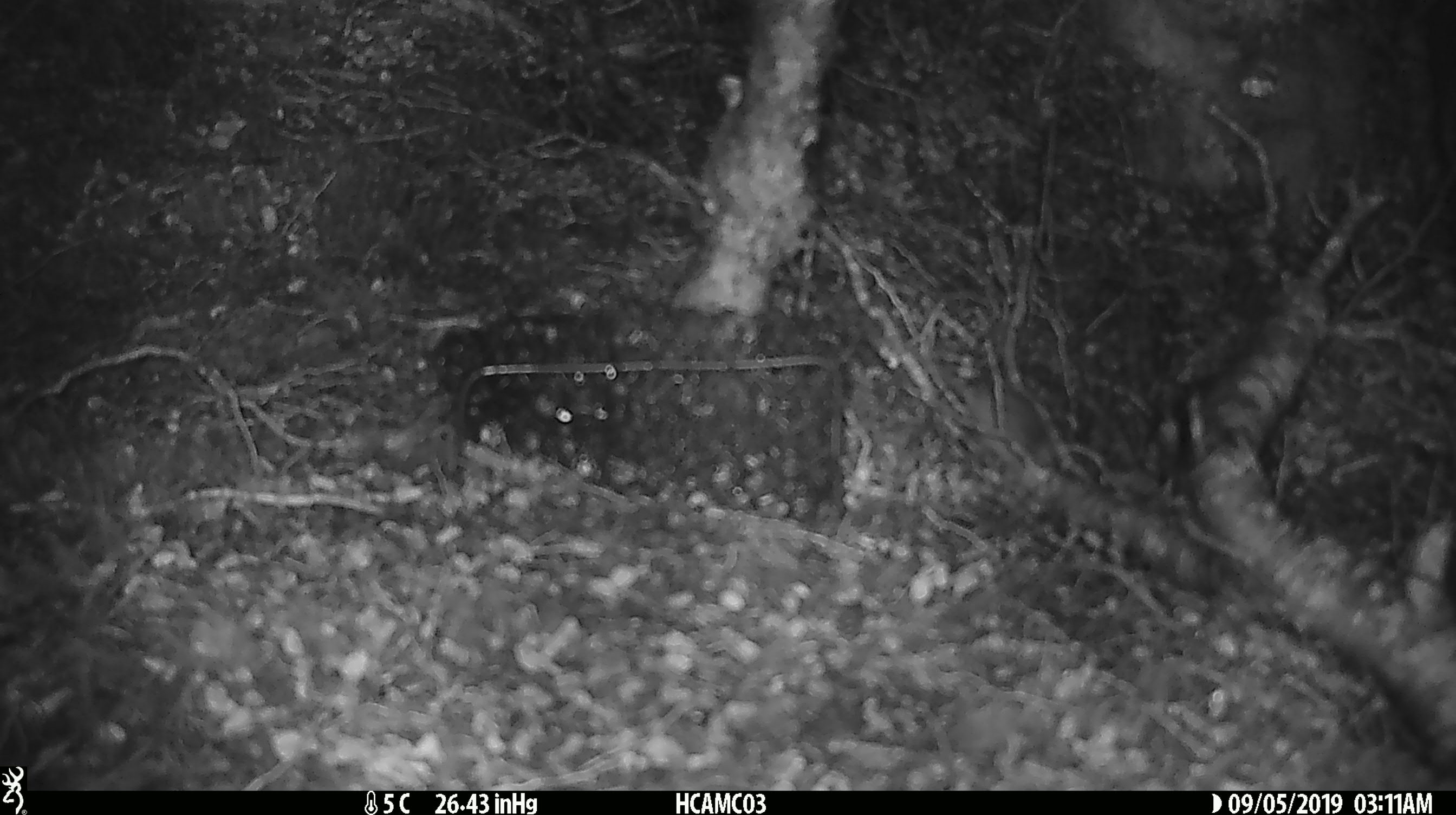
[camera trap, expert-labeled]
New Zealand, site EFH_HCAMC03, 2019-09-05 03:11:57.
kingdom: Animalia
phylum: Chordata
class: Mammalia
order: Rodentia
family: Muridae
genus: Mus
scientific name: Mus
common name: mouse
Mouse (Mus).